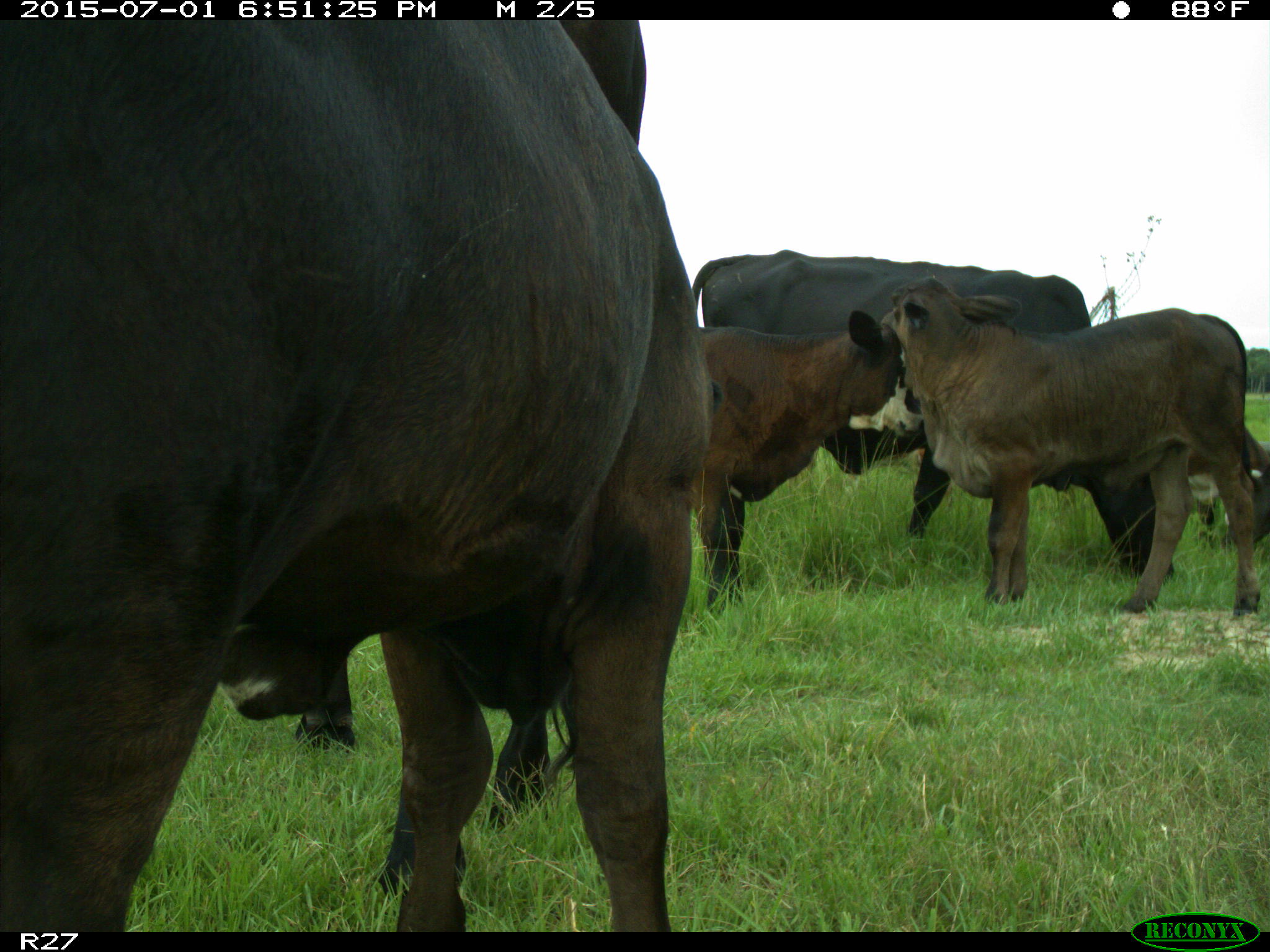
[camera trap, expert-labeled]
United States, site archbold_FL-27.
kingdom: Animalia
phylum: Chordata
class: Mammalia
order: Artiodactyla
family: Bovidae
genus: Bos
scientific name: Bos taurus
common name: domestic cow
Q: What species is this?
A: Bos taurus (domestic cow).